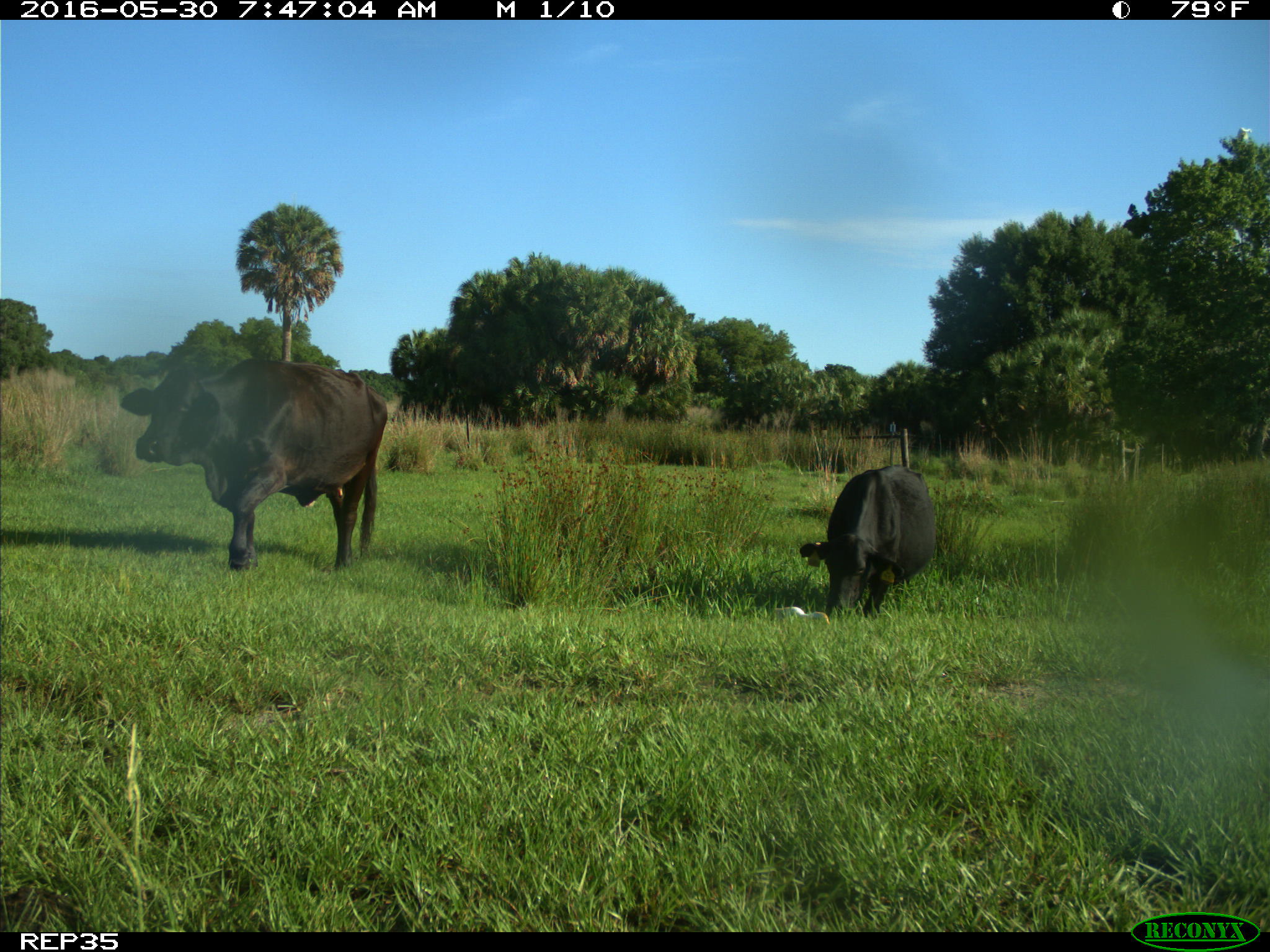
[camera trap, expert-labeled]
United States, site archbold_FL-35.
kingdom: Animalia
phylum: Chordata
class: Mammalia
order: Artiodactyla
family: Bovidae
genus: Bos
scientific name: Bos taurus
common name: domestic cow